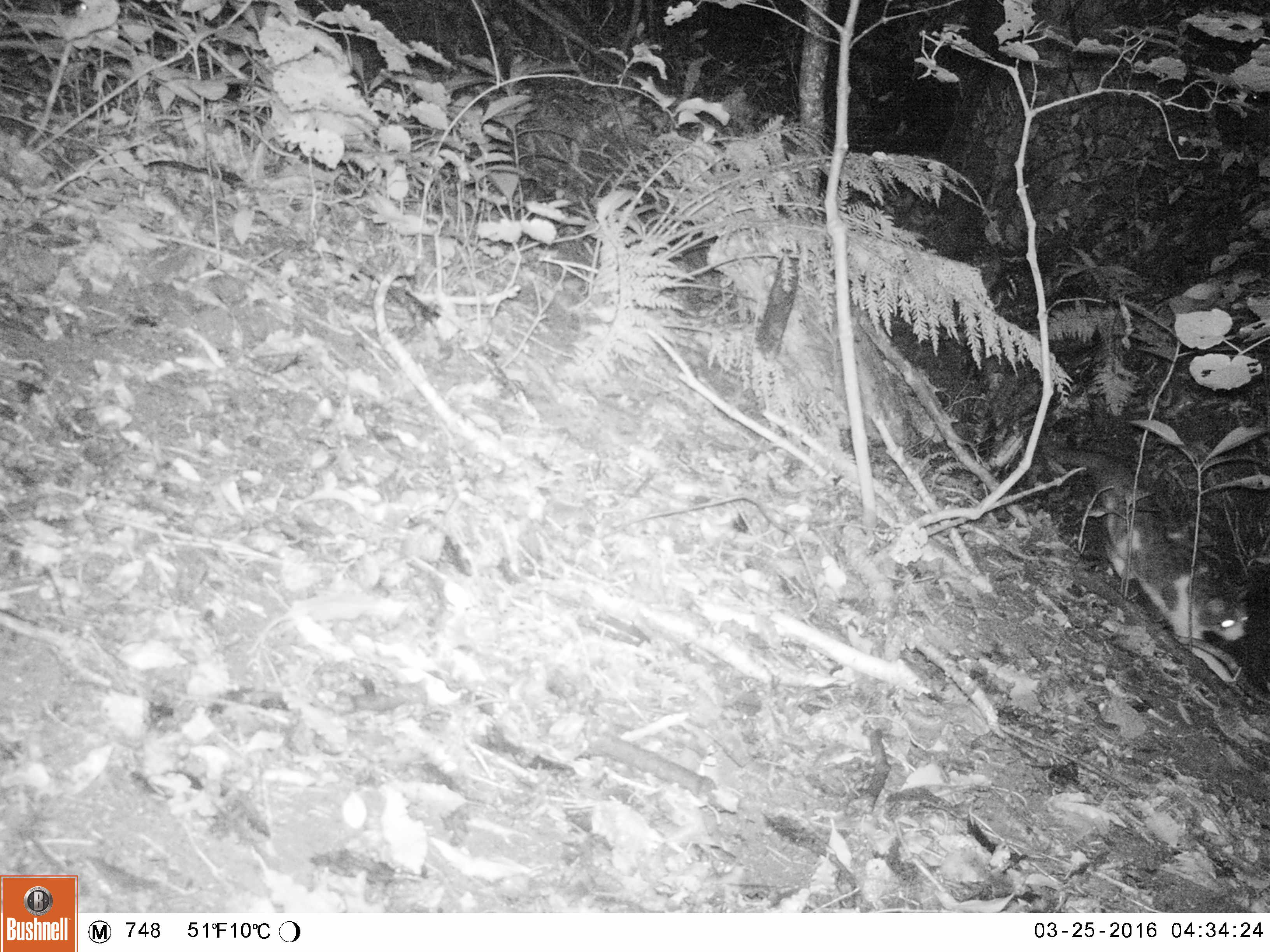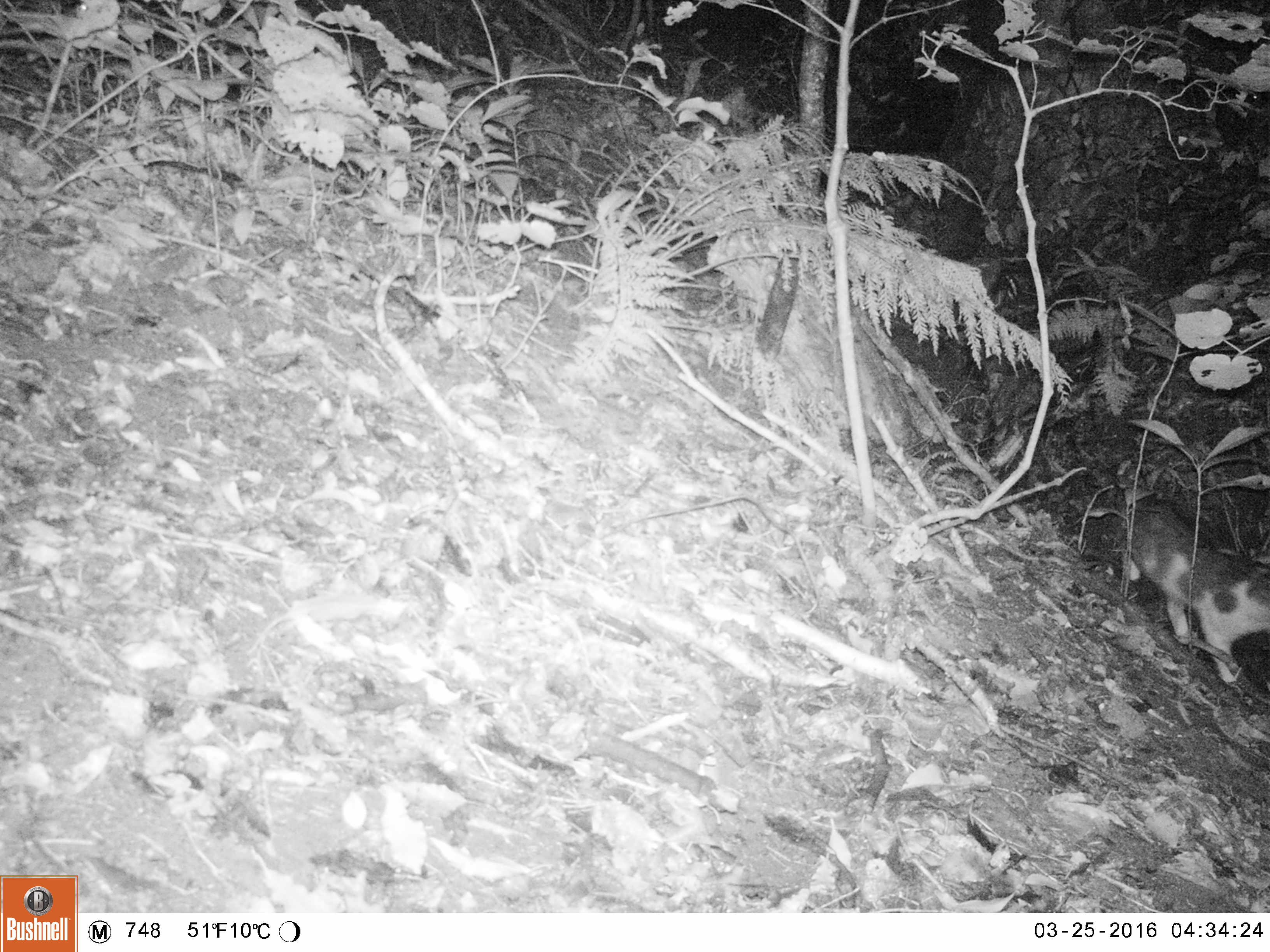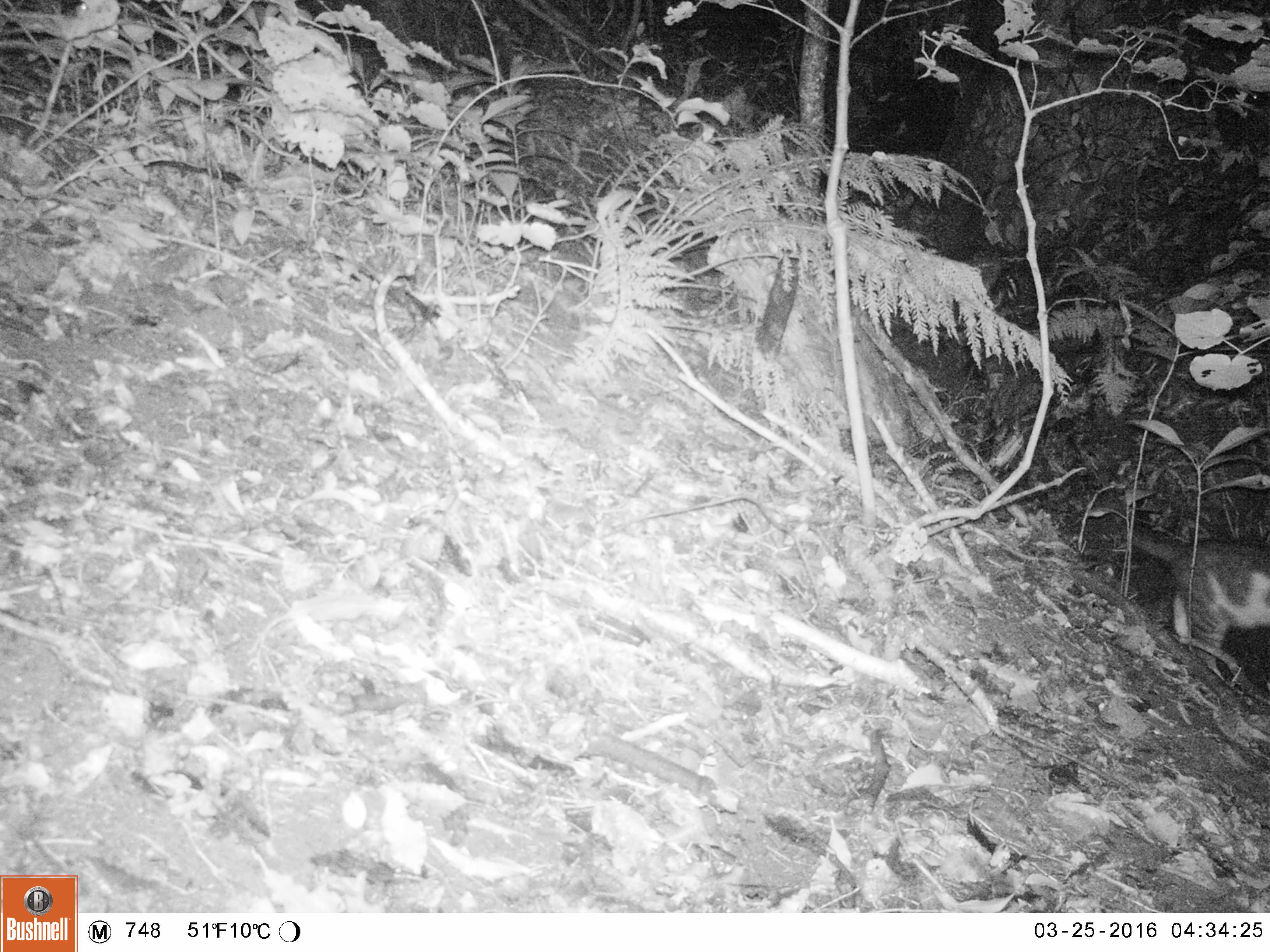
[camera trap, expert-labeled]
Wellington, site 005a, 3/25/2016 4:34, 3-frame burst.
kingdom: Animalia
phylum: Chordata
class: Mammalia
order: Carnivora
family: Felidae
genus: Felis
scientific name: Felis catus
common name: cat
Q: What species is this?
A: Cat (Felis catus).